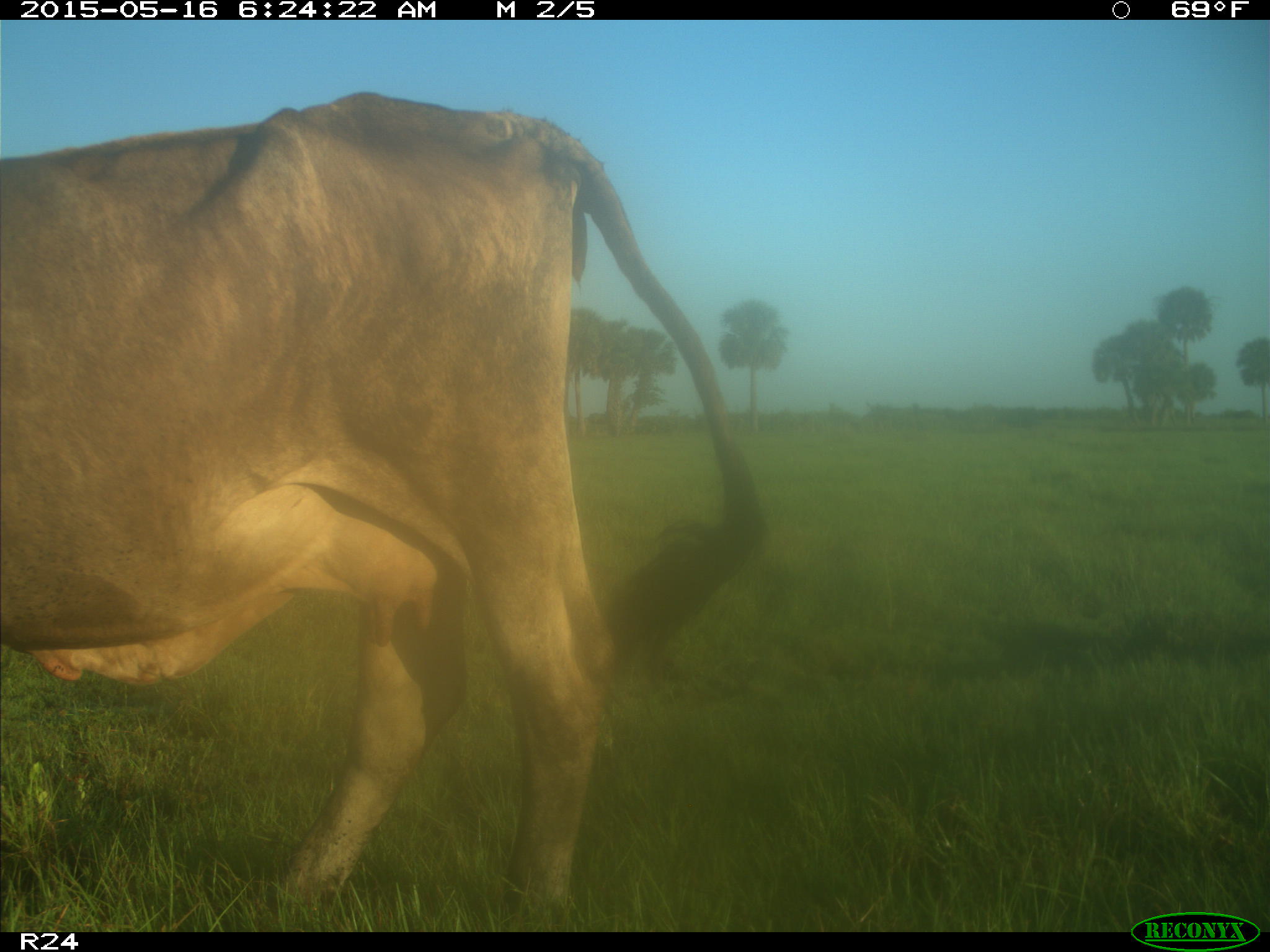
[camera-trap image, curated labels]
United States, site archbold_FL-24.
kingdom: Animalia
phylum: Chordata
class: Mammalia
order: Artiodactyla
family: Bovidae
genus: Bos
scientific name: Bos taurus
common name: domestic cow